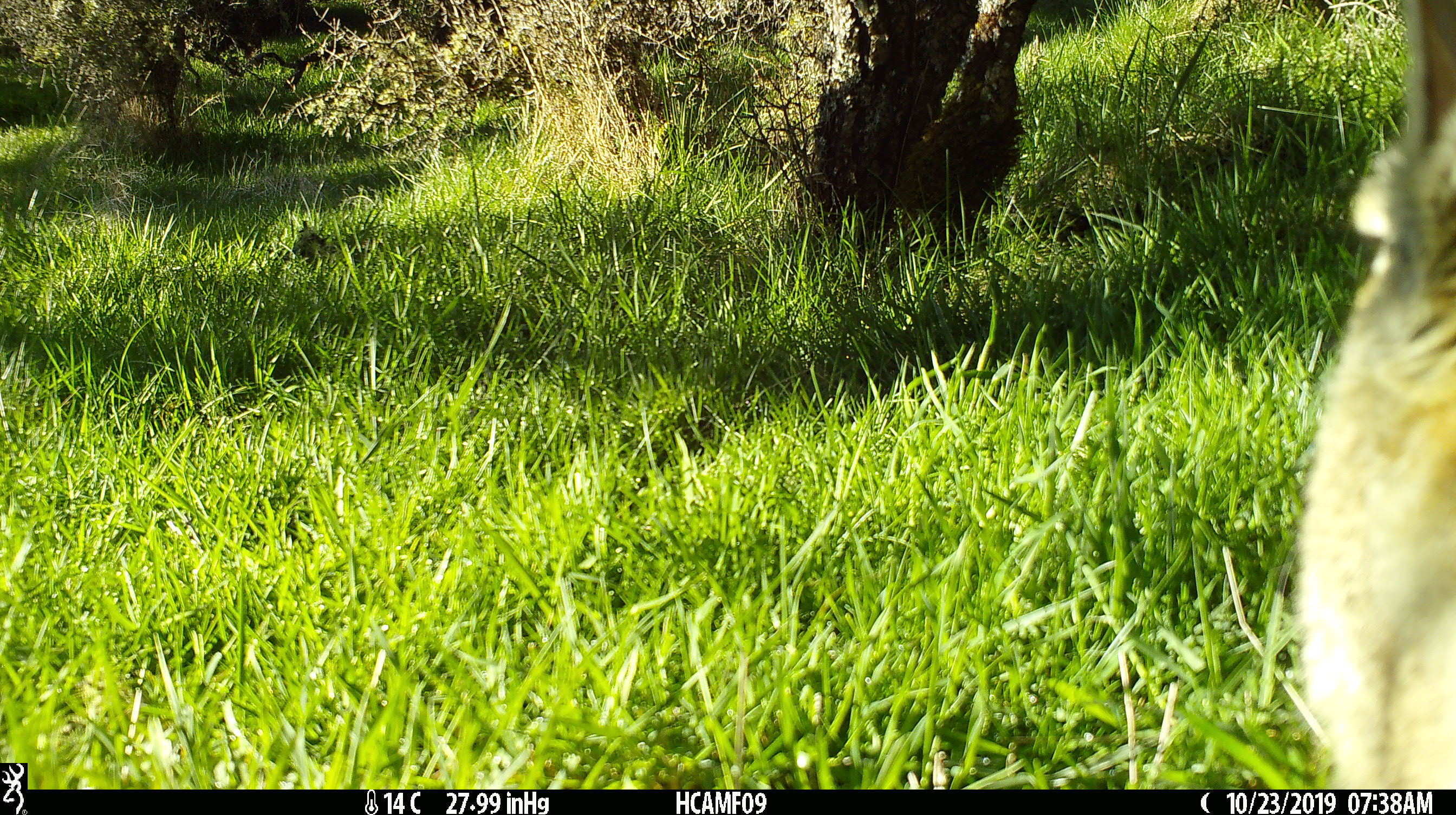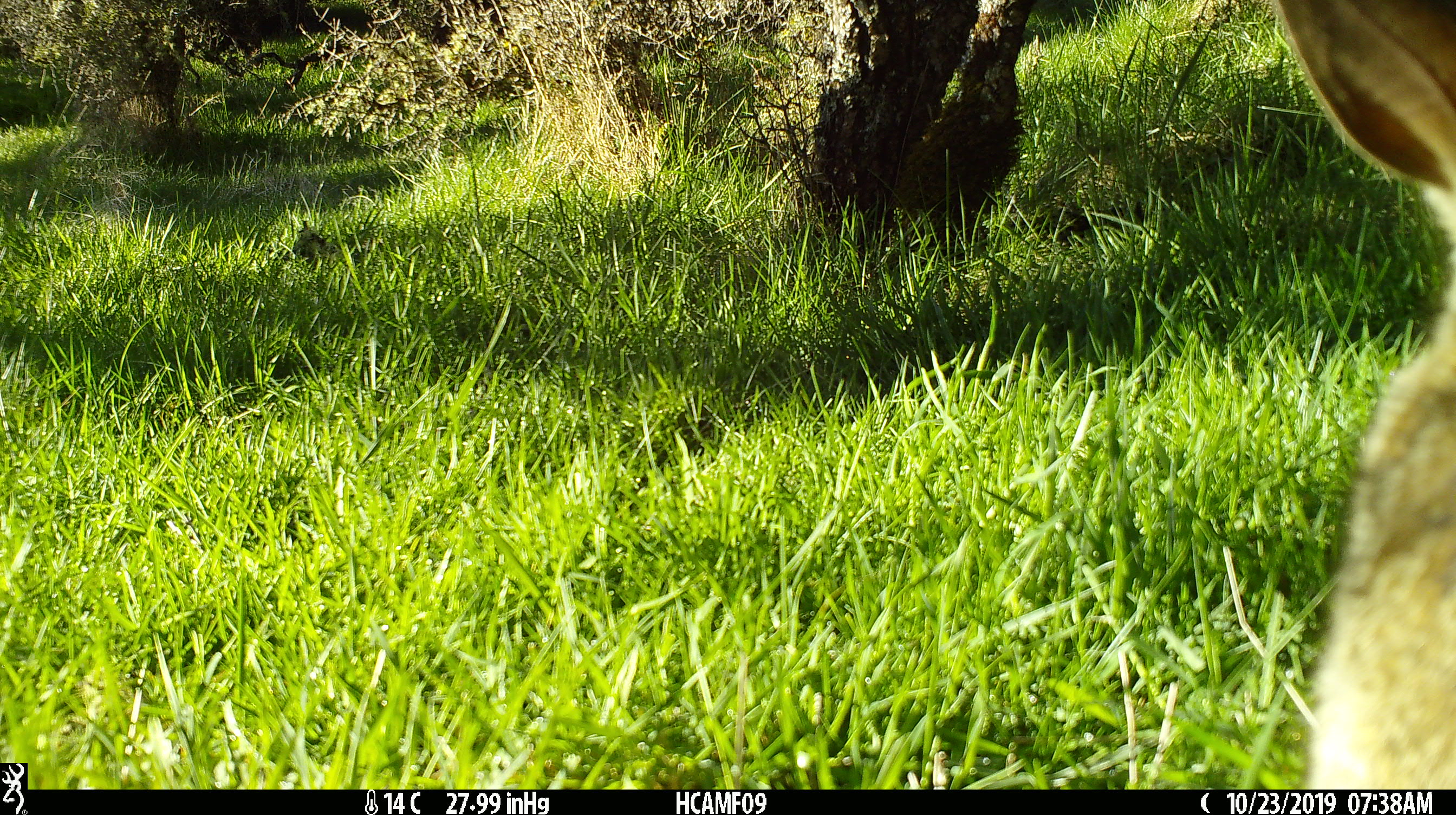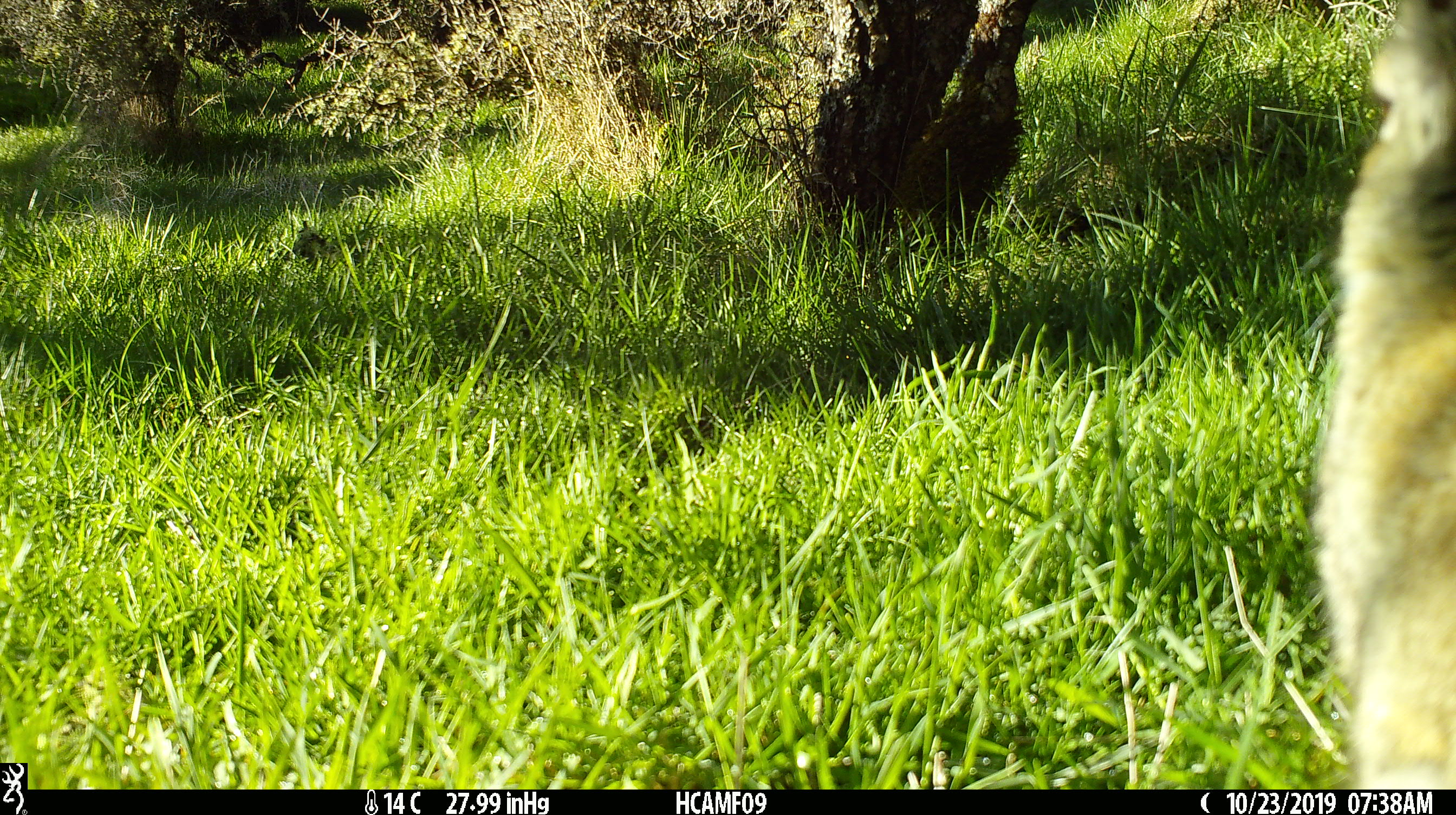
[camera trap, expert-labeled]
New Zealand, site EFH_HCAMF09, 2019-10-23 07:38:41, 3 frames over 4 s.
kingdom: Animalia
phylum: Chordata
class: Mammalia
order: Lagomorpha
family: Leporidae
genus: Lepus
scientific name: Lepus europaeus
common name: brown hare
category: hare